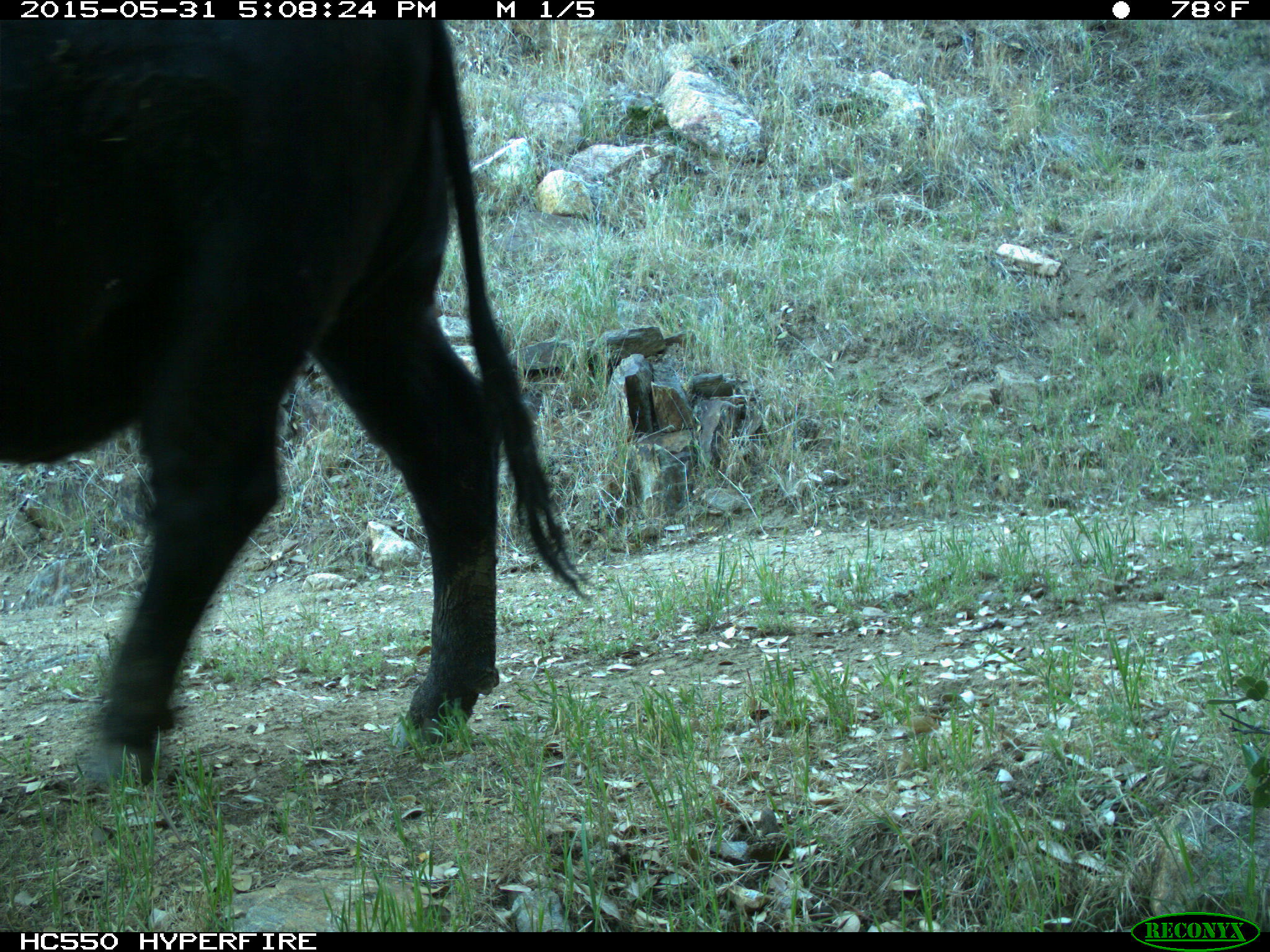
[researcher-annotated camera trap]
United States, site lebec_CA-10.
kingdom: Animalia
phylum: Chordata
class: Mammalia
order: Artiodactyla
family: Bovidae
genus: Bos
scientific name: Bos taurus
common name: domestic cow